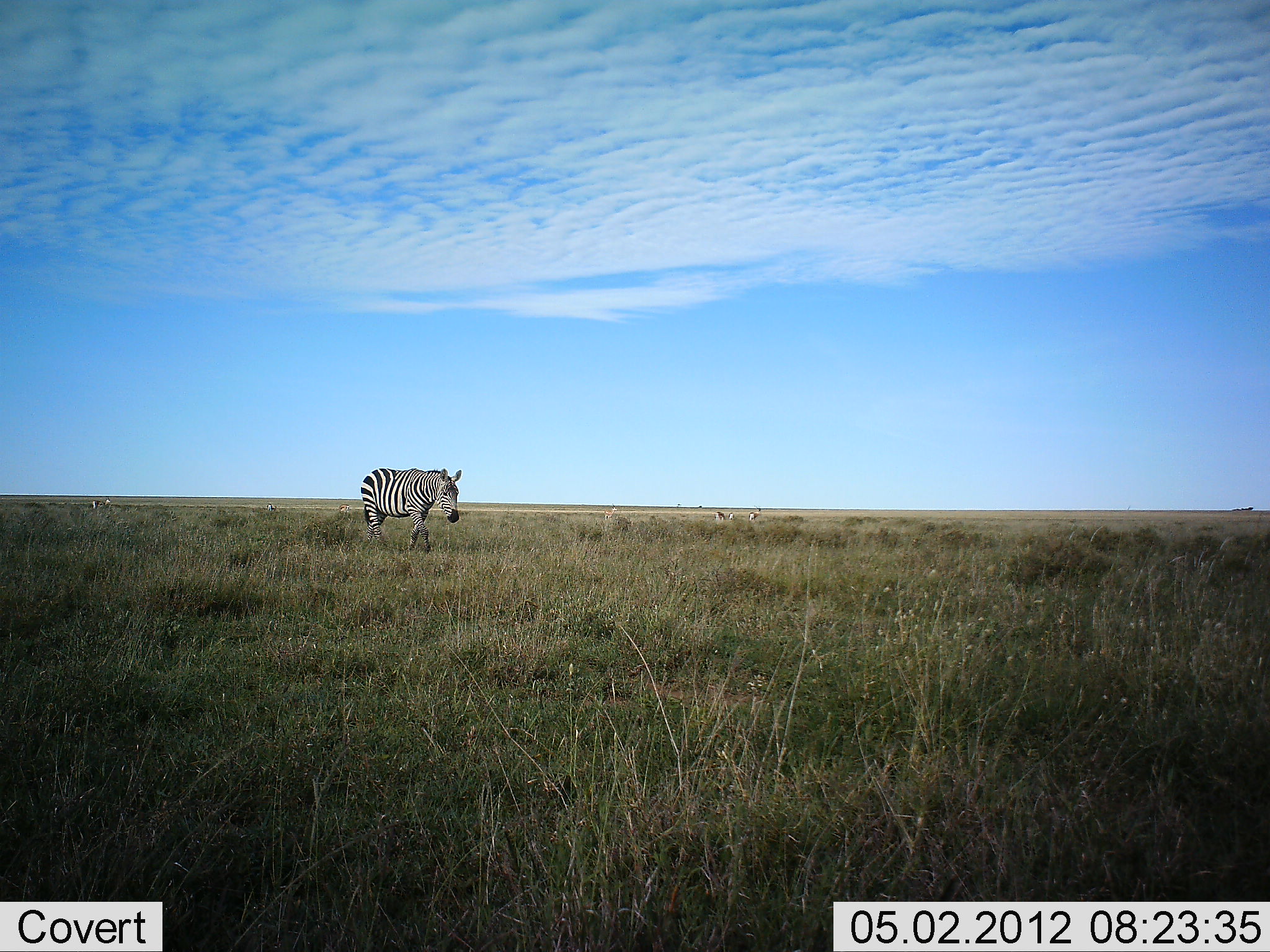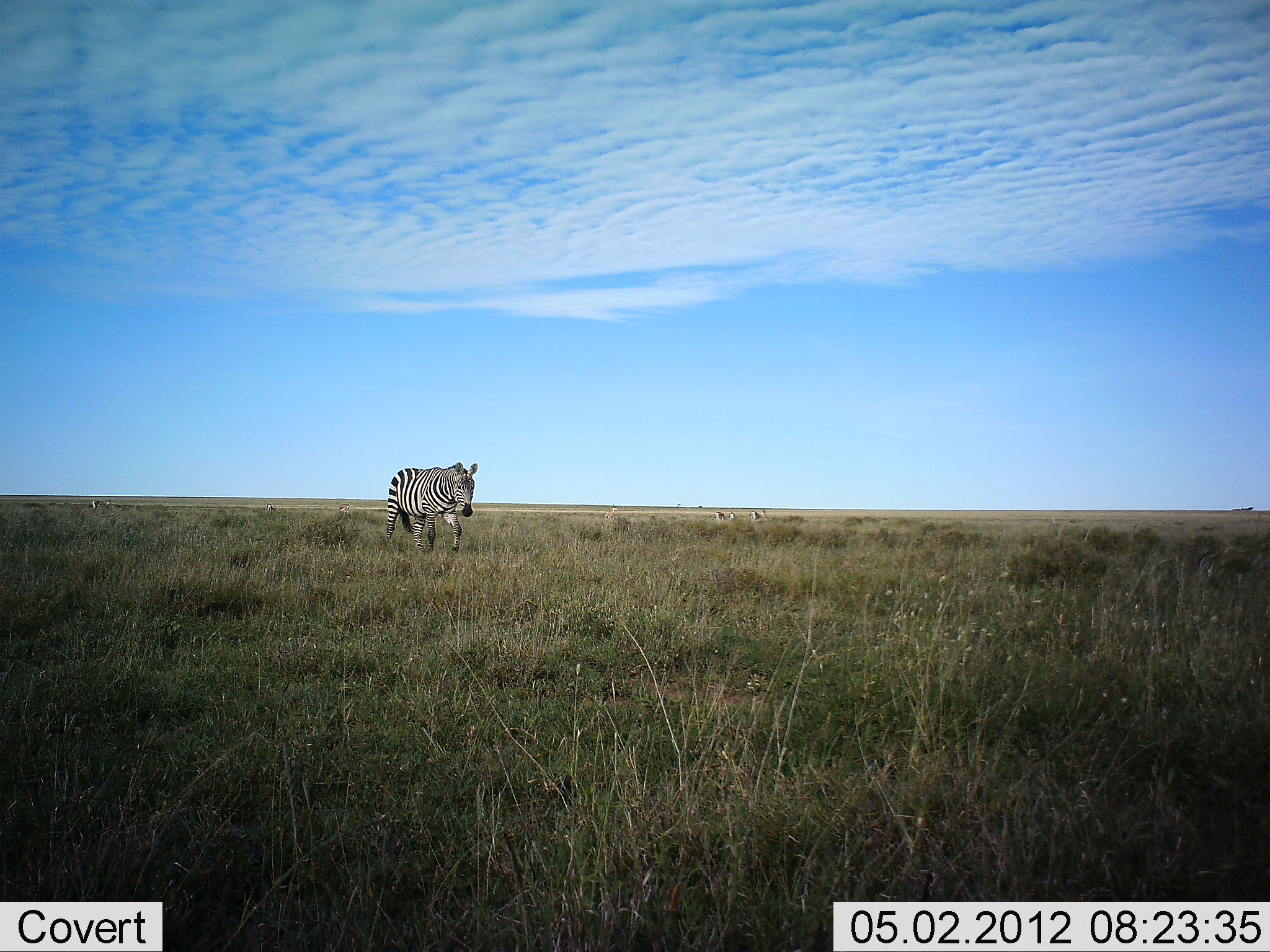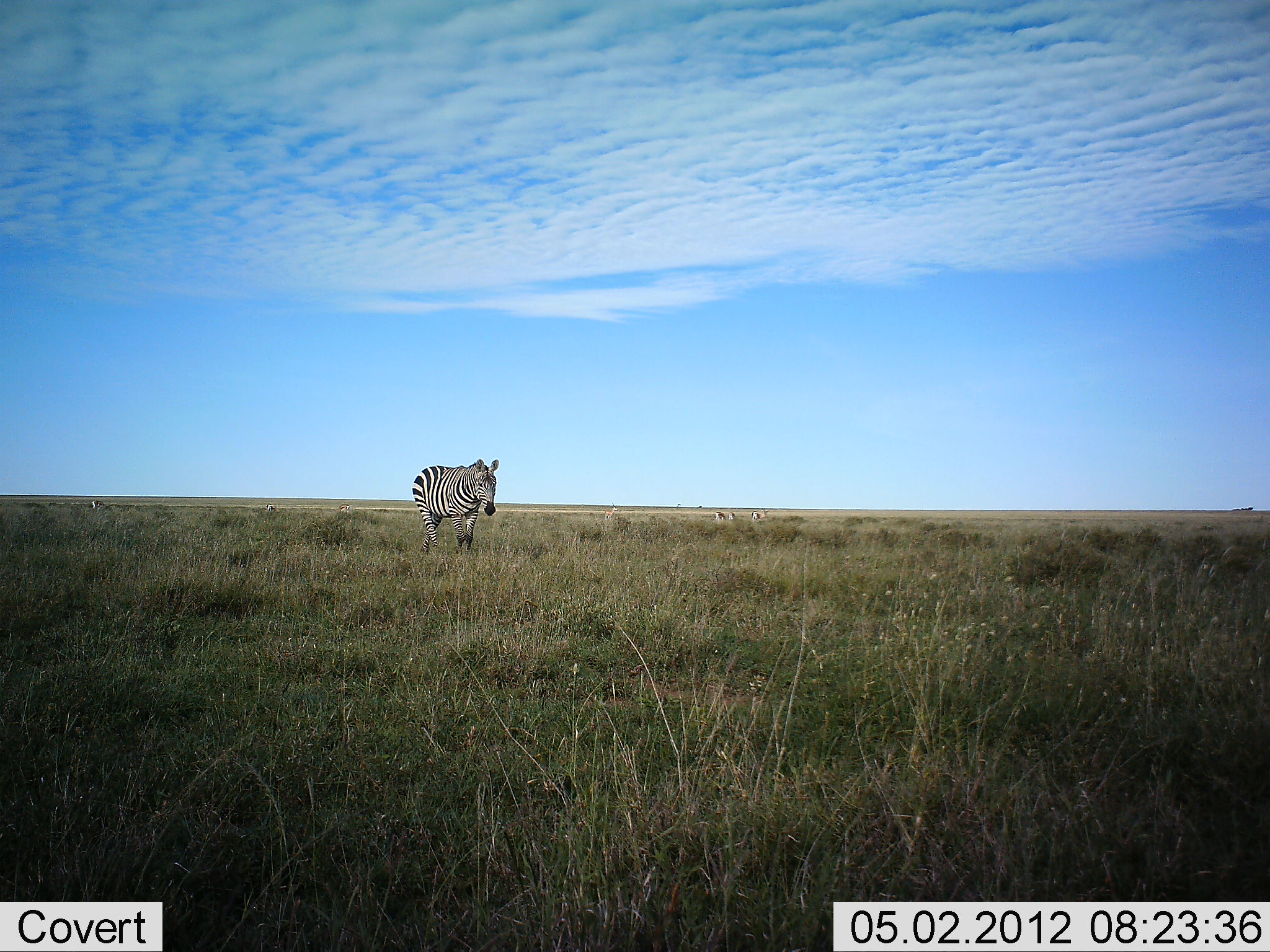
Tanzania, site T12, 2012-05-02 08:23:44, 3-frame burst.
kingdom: Animalia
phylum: Chordata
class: Mammalia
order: Perissodactyla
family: Equidae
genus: Equus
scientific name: Equus quagga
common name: plains zebra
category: zebra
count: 1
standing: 7%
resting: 0%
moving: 100%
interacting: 0%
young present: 0%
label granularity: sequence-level